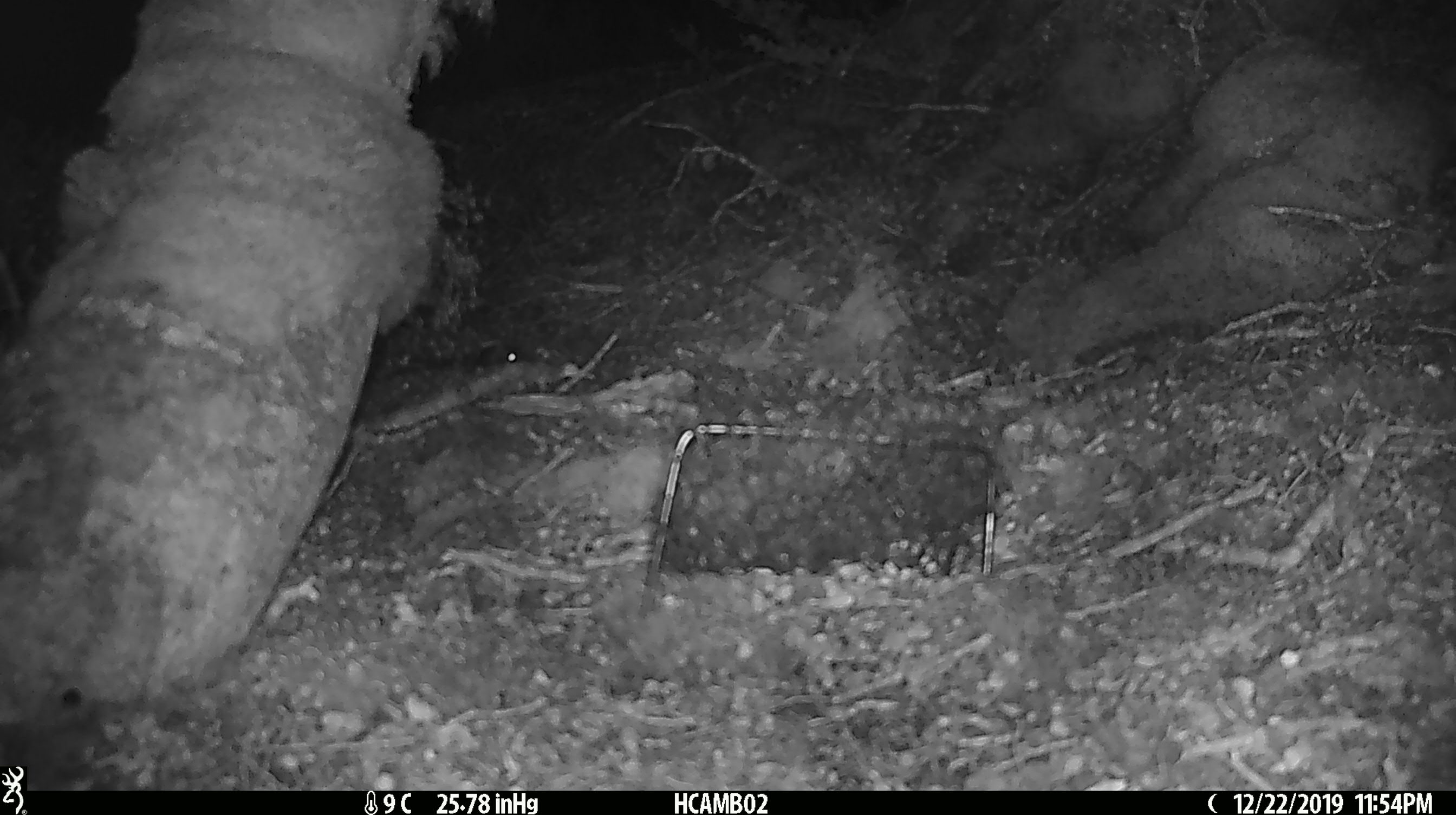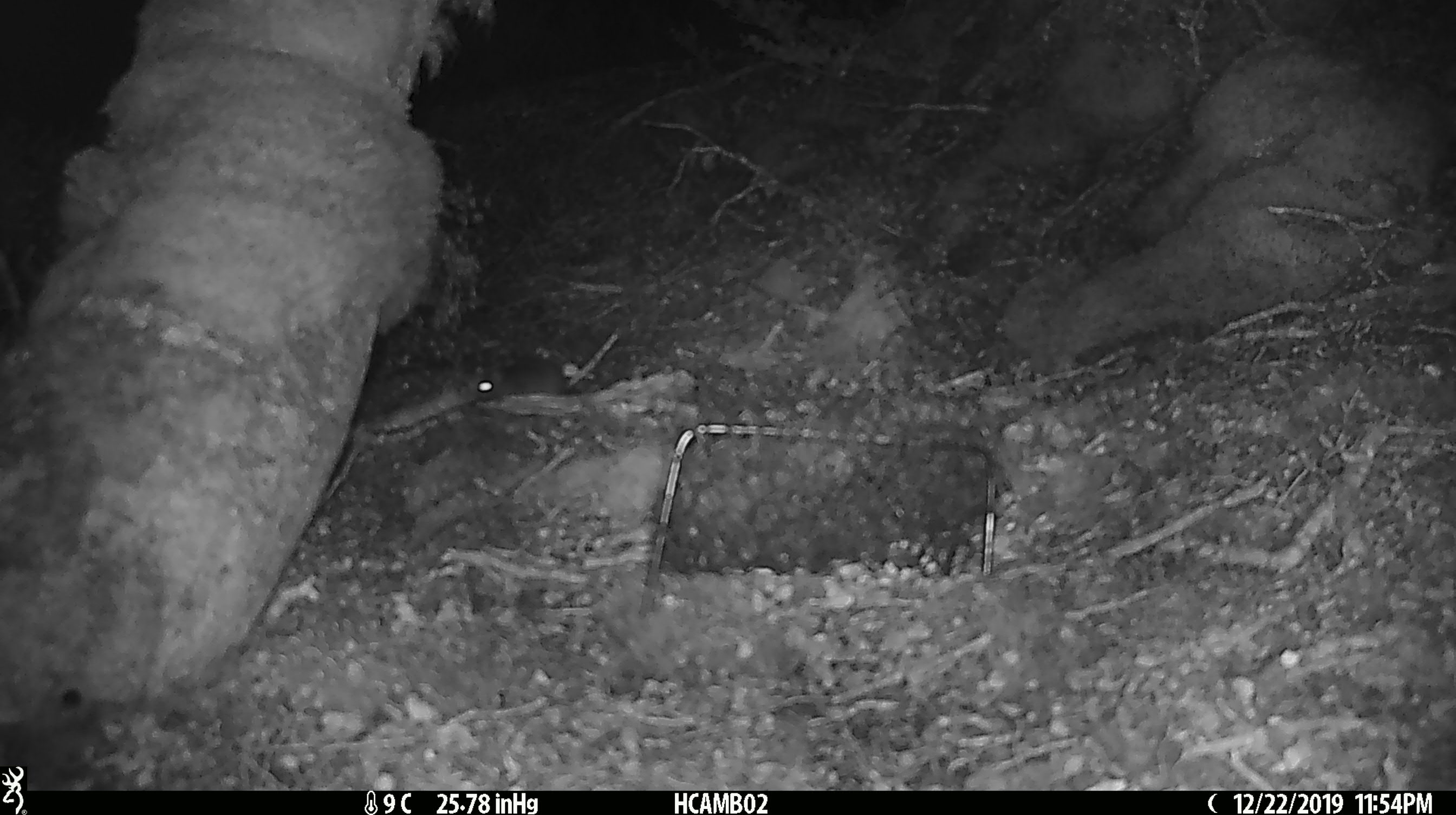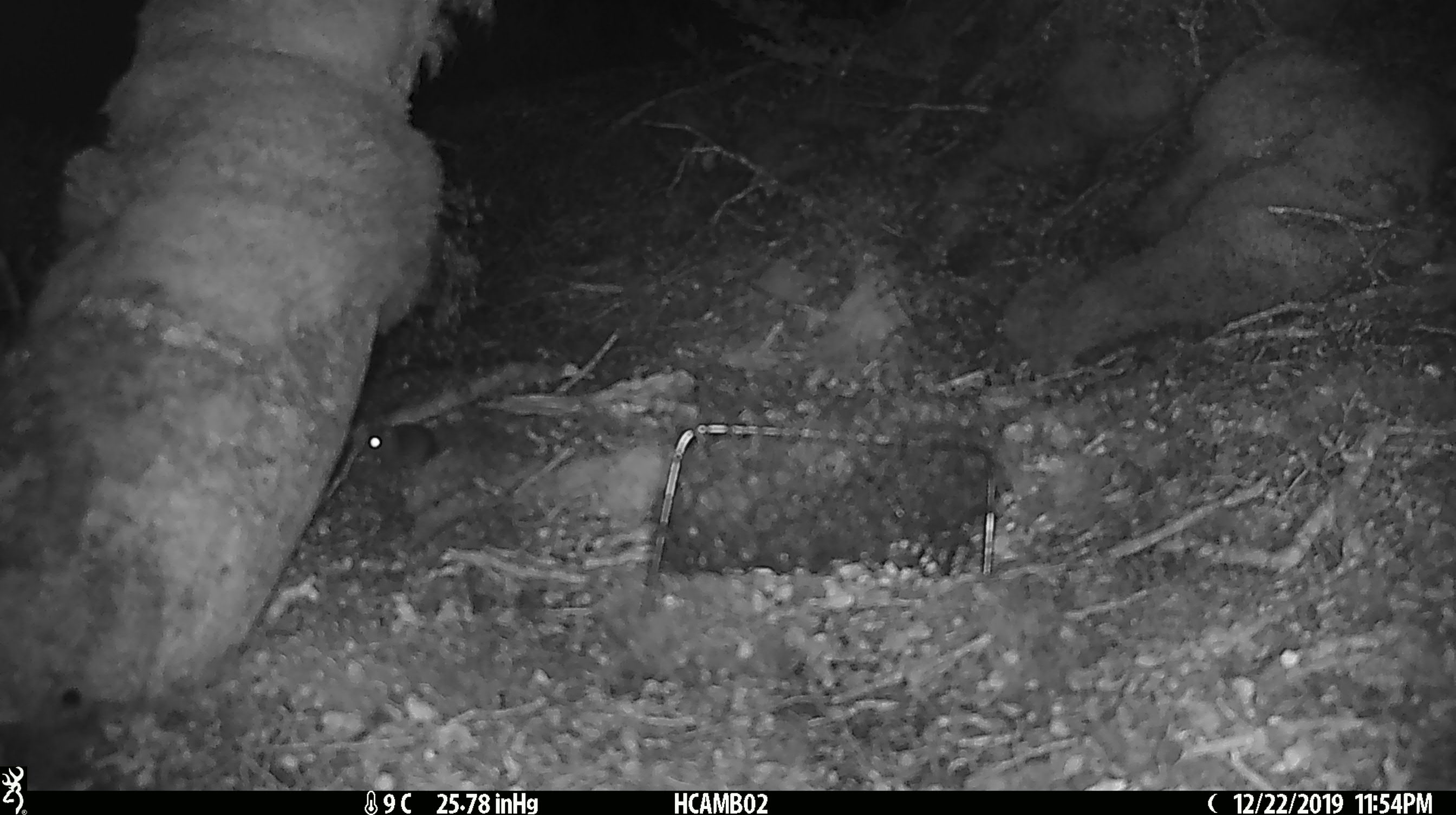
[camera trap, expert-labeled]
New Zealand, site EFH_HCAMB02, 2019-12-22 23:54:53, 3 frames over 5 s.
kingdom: Animalia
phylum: Chordata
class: Mammalia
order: Rodentia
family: Muridae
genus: Mus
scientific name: Mus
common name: mouse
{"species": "mouse (Mus)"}